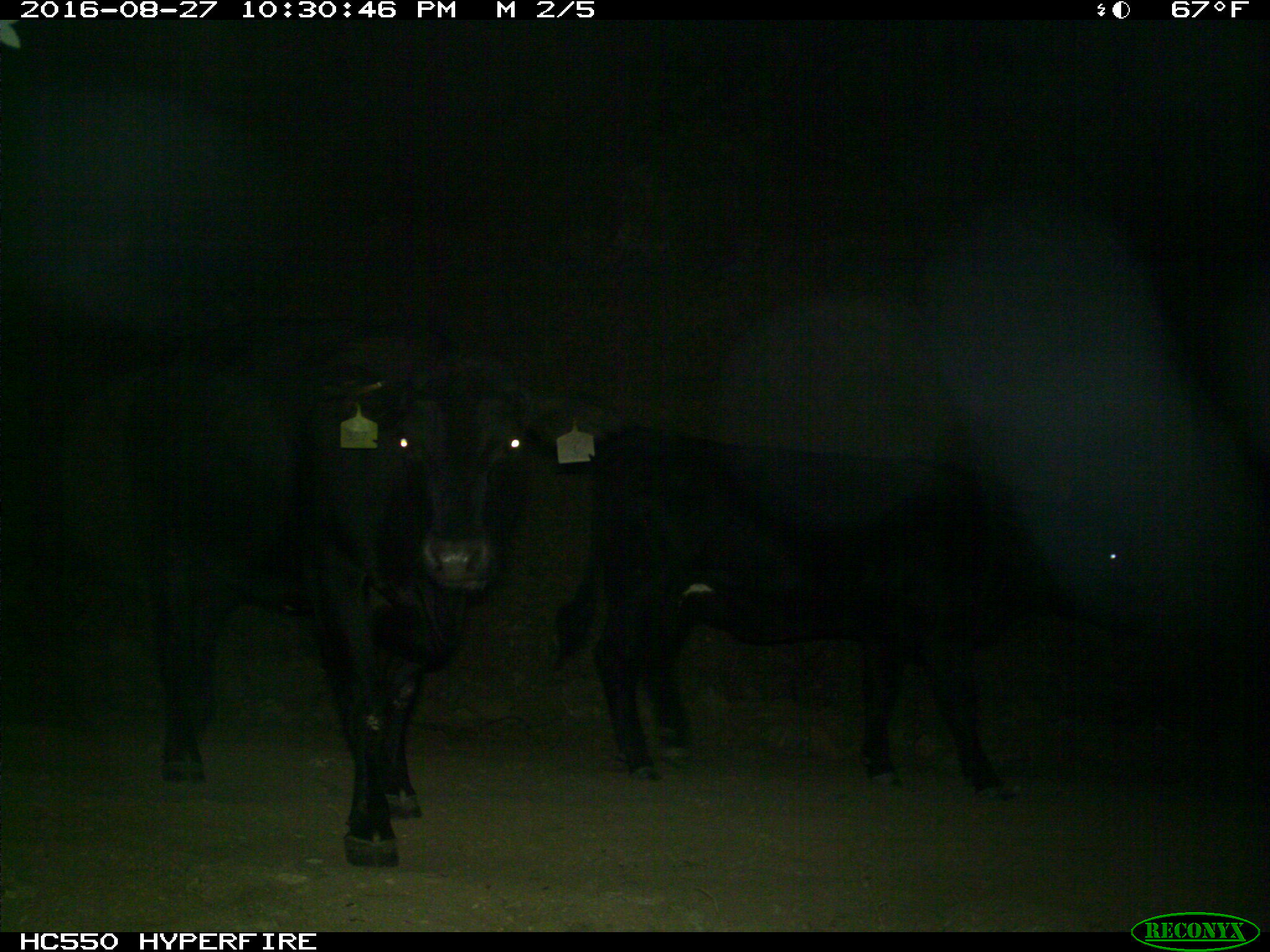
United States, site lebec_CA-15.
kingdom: Animalia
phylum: Chordata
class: Mammalia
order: Artiodactyla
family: Bovidae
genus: Bos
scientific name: Bos taurus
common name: domestic cow